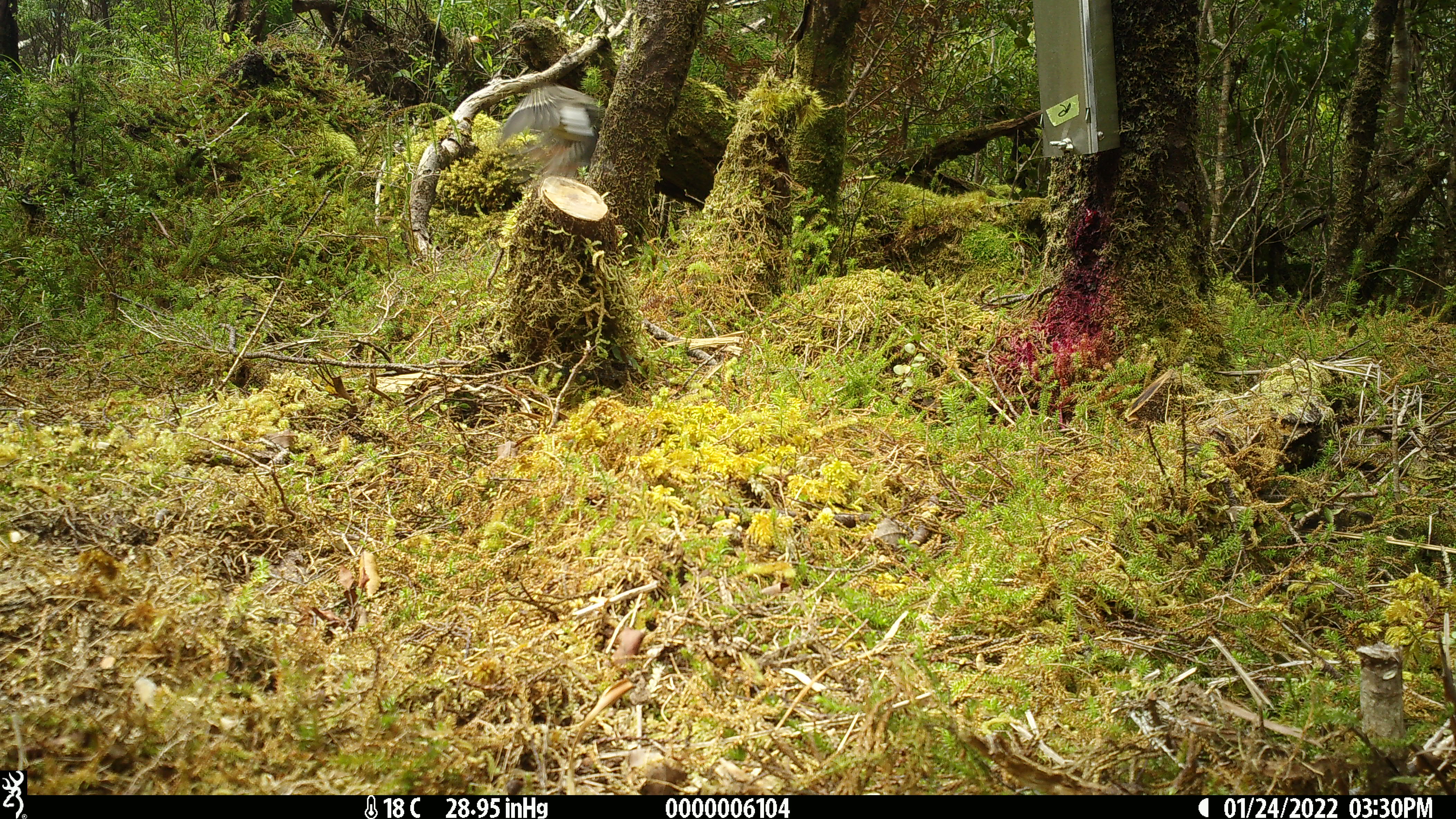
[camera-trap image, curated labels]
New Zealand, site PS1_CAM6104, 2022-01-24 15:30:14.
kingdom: Animalia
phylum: Chordata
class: Aves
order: Passeriformes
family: Petroicidae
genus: Petroica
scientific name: Petroica macrocephala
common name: tomtit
Tomtit (Petroica macrocephala).